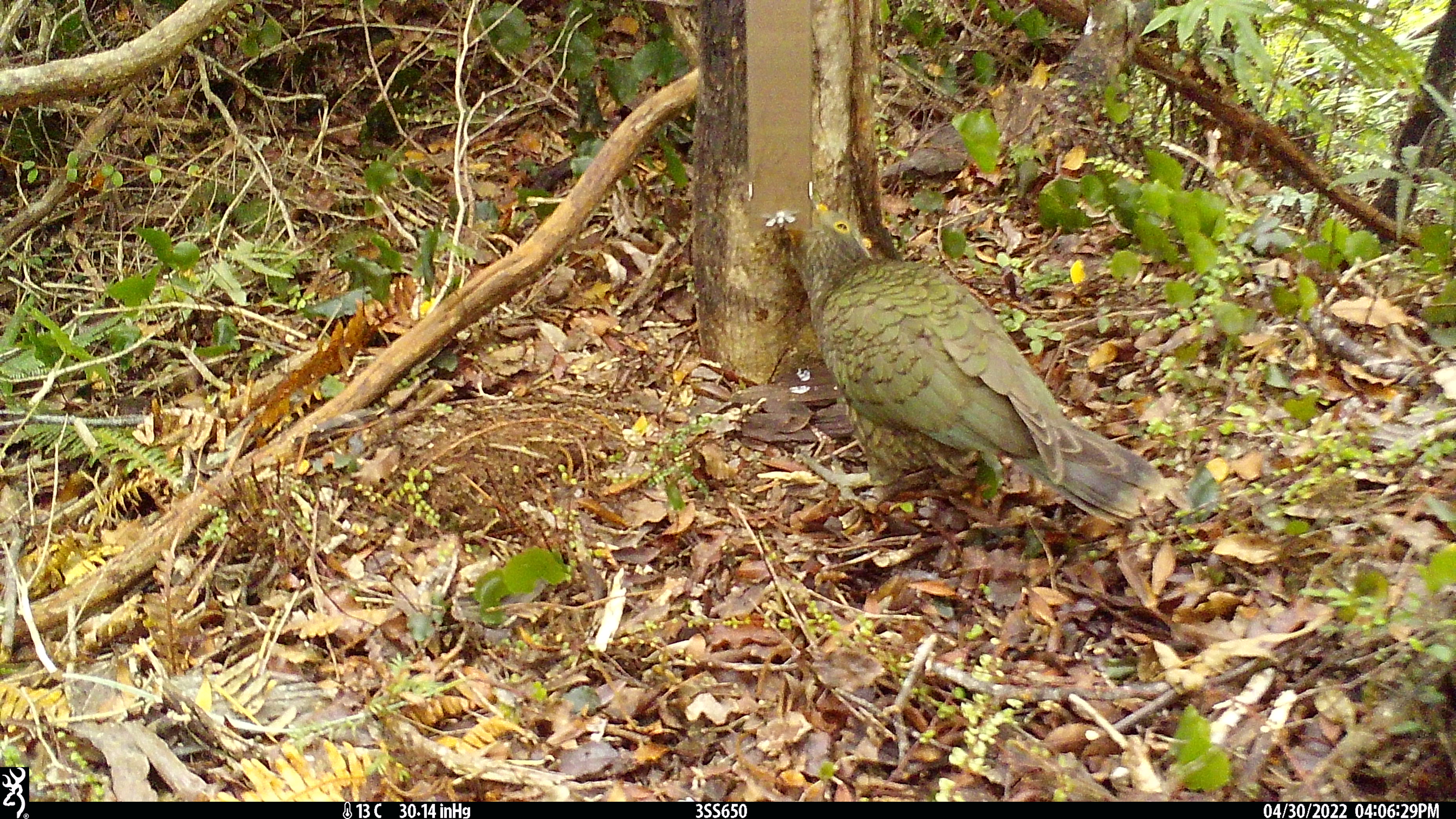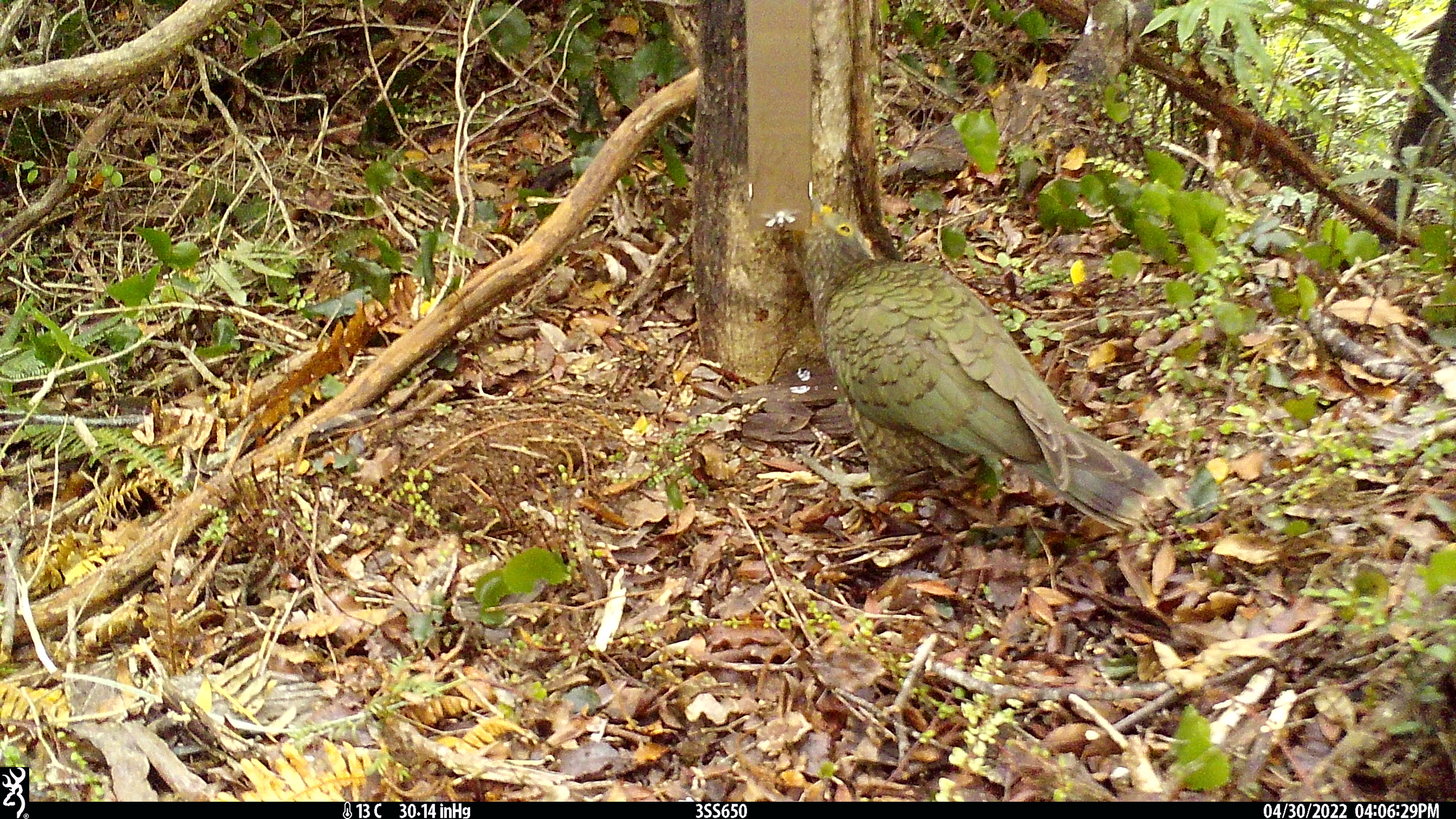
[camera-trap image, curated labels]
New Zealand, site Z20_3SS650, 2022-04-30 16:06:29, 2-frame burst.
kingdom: Animalia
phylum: Chordata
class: Aves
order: Psittaciformes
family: Strigopidae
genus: Nestor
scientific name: Nestor notabilis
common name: kea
Kea (Nestor notabilis).